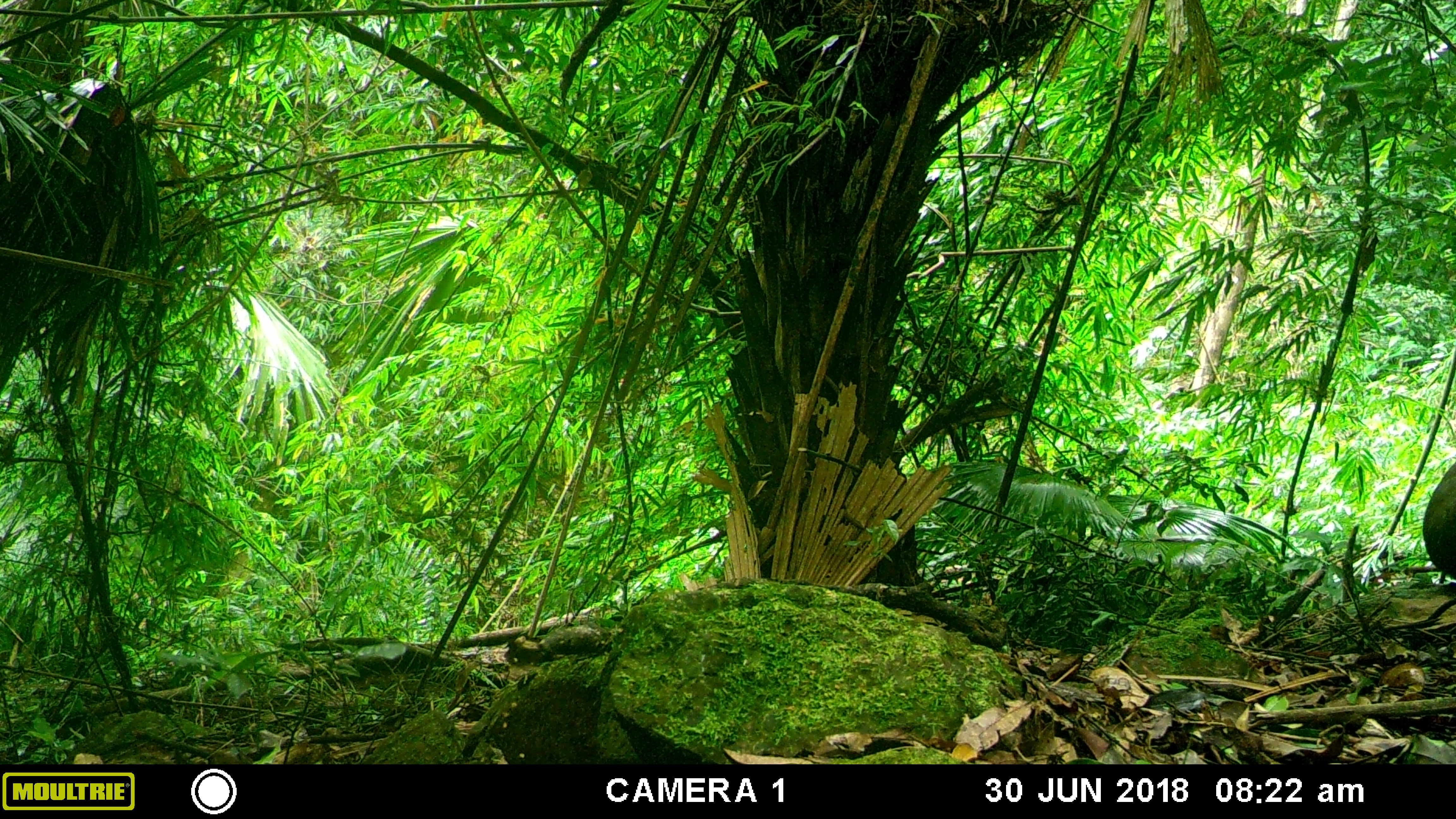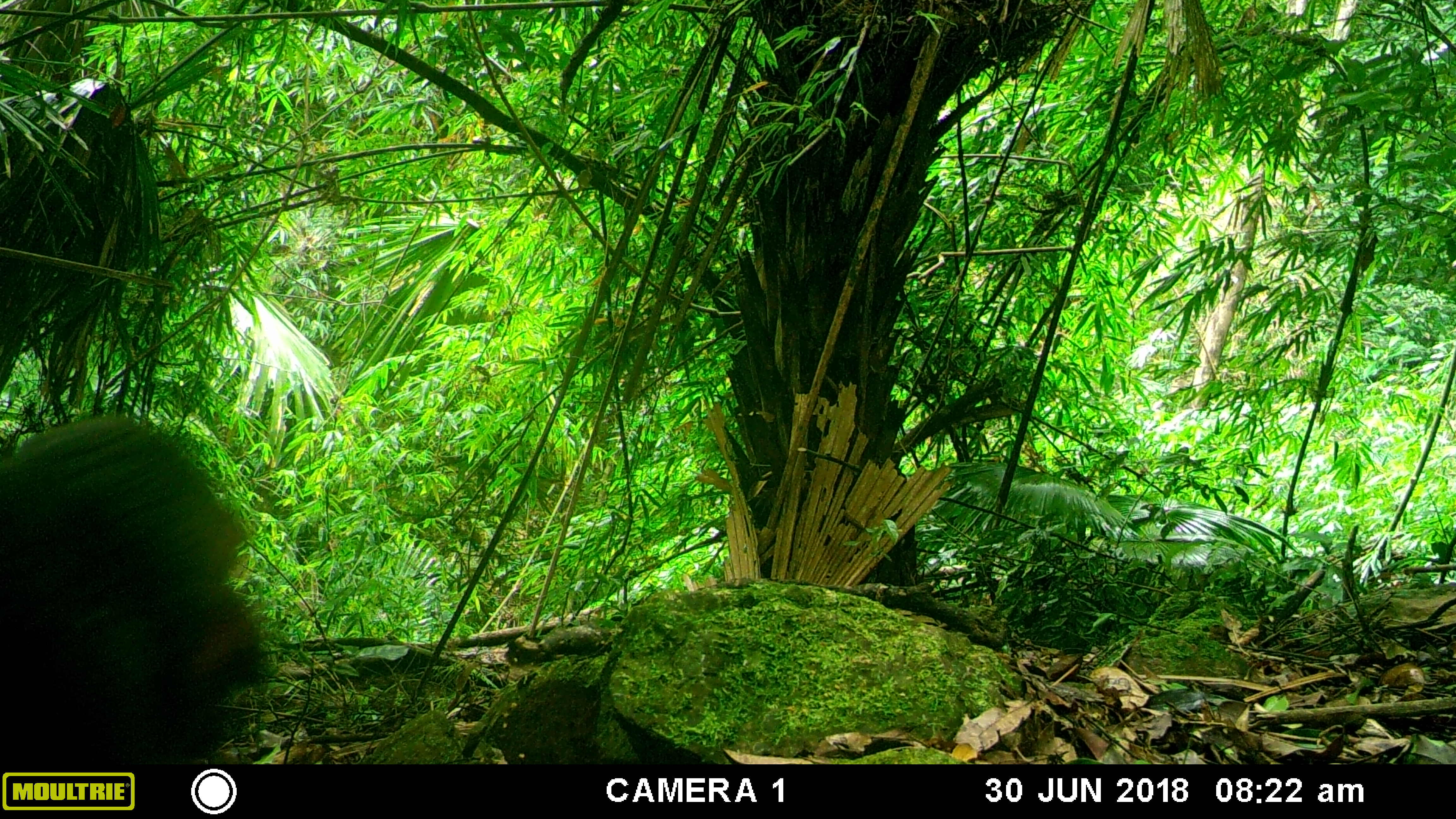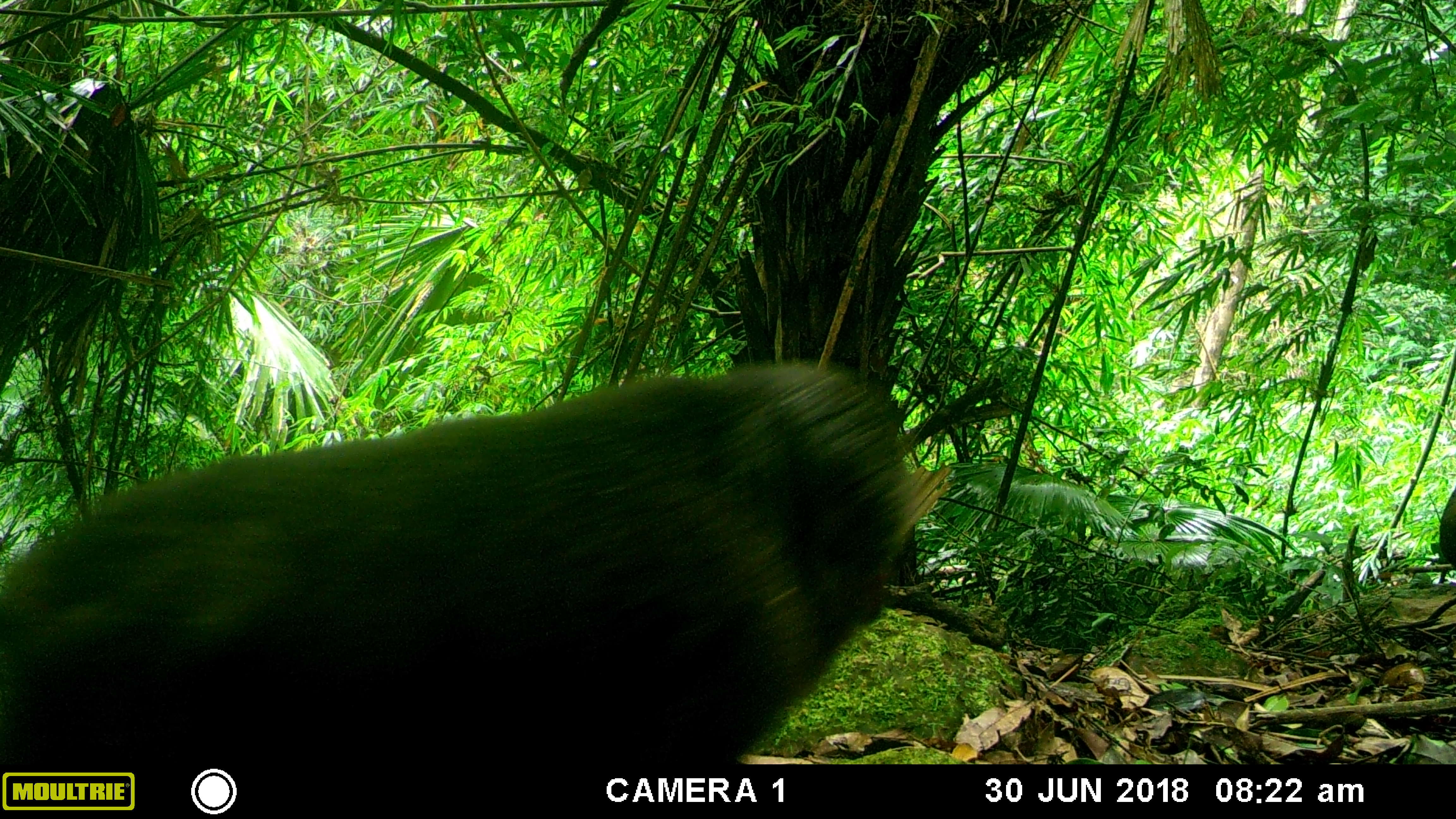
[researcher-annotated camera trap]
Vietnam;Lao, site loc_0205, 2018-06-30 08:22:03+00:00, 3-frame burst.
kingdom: Animalia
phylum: Chordata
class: Mammalia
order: Primates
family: Cercopithecidae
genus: Macaca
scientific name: Macaca arctoides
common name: stump-tailed macaque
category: stump tailed macaque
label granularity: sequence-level